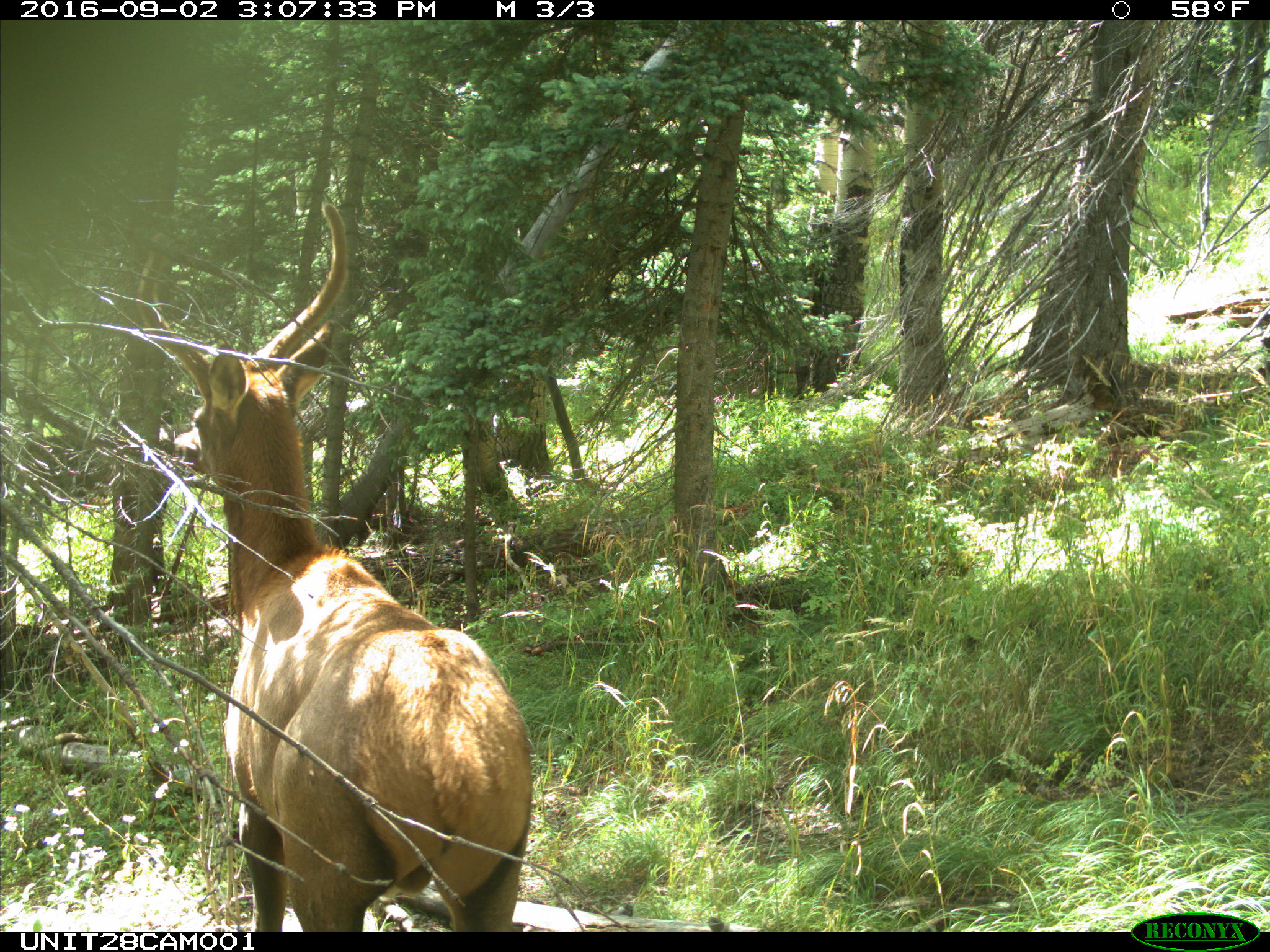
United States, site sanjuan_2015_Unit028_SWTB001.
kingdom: Animalia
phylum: Chordata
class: Mammalia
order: Artiodactyla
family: Cervidae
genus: Cervus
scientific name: Cervus elaphus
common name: red deer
Cervus elaphus (red deer).